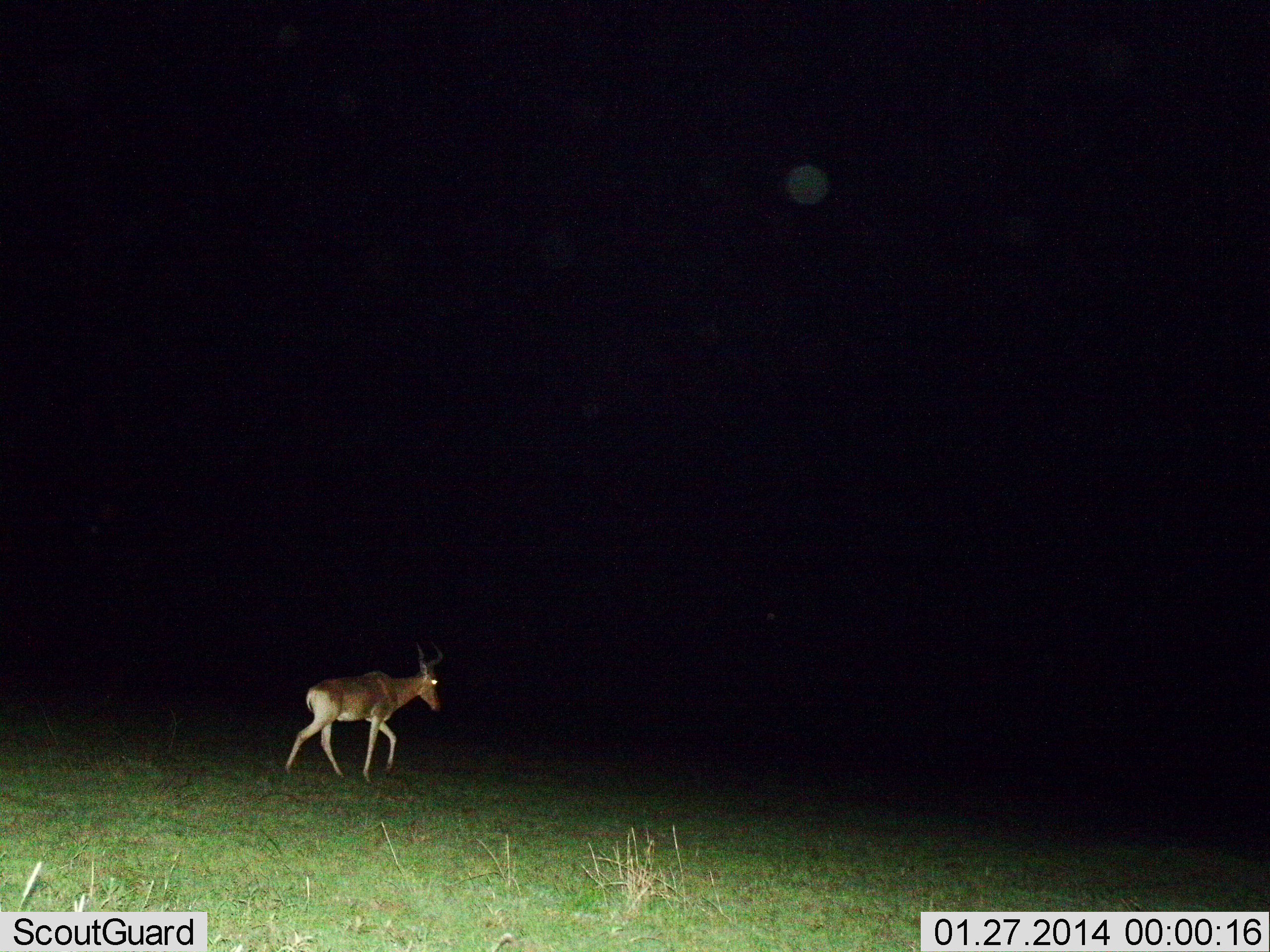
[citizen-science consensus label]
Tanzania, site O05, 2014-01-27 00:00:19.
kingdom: Animalia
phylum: Chordata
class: Mammalia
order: Artiodactyla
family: Bovidae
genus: Alcelaphus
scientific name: Alcelaphus buselaphus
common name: hartebeest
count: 1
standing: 10%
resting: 0%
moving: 100%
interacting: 0%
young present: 0%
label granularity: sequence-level